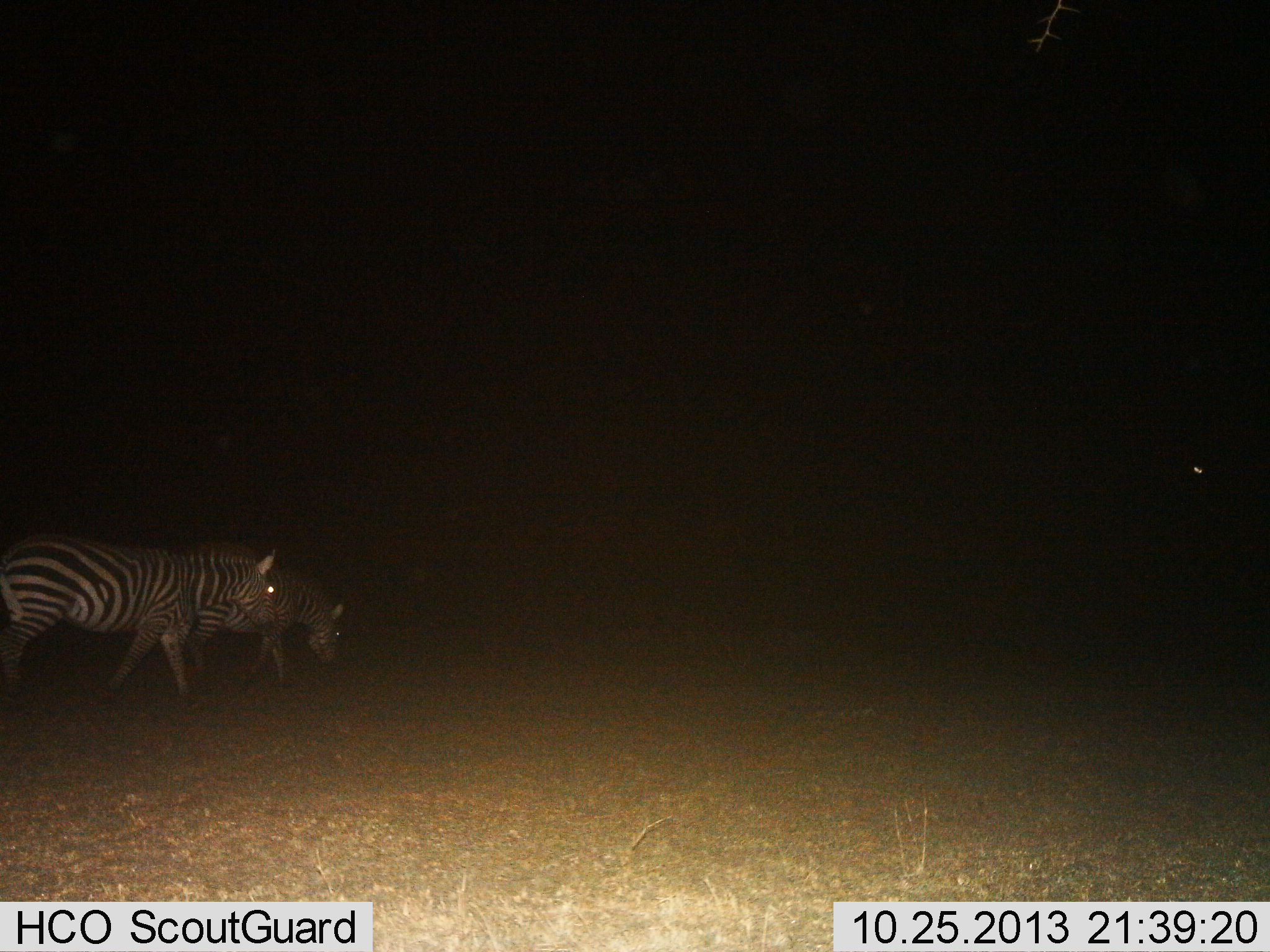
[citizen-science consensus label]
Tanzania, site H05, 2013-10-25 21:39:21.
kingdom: Animalia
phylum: Chordata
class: Mammalia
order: Perissodactyla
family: Equidae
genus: Equus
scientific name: Equus quagga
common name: plains zebra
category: zebra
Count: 2.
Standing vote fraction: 27%.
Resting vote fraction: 0%.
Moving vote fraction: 80%.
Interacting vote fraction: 13%.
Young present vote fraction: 0%.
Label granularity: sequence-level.